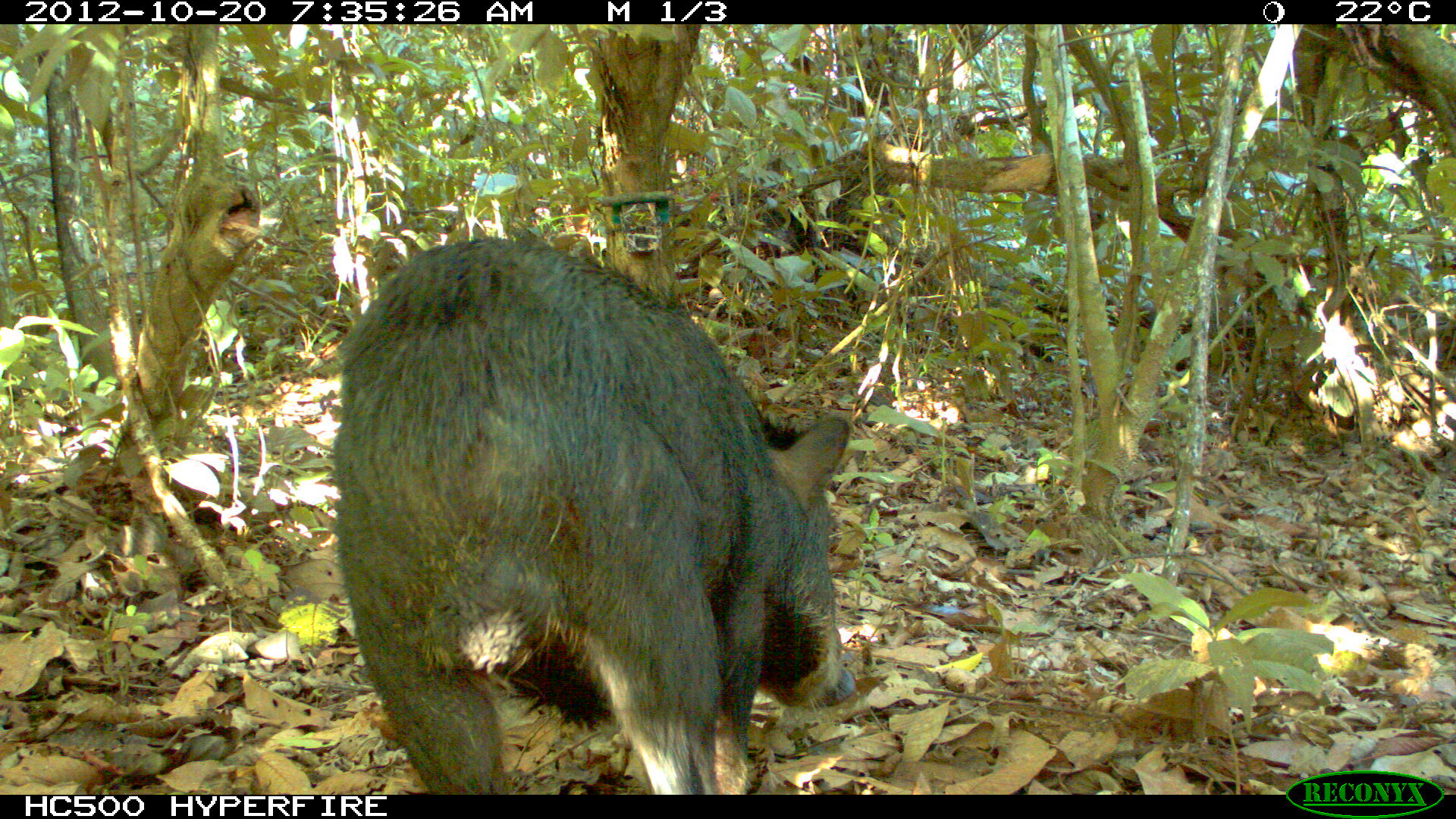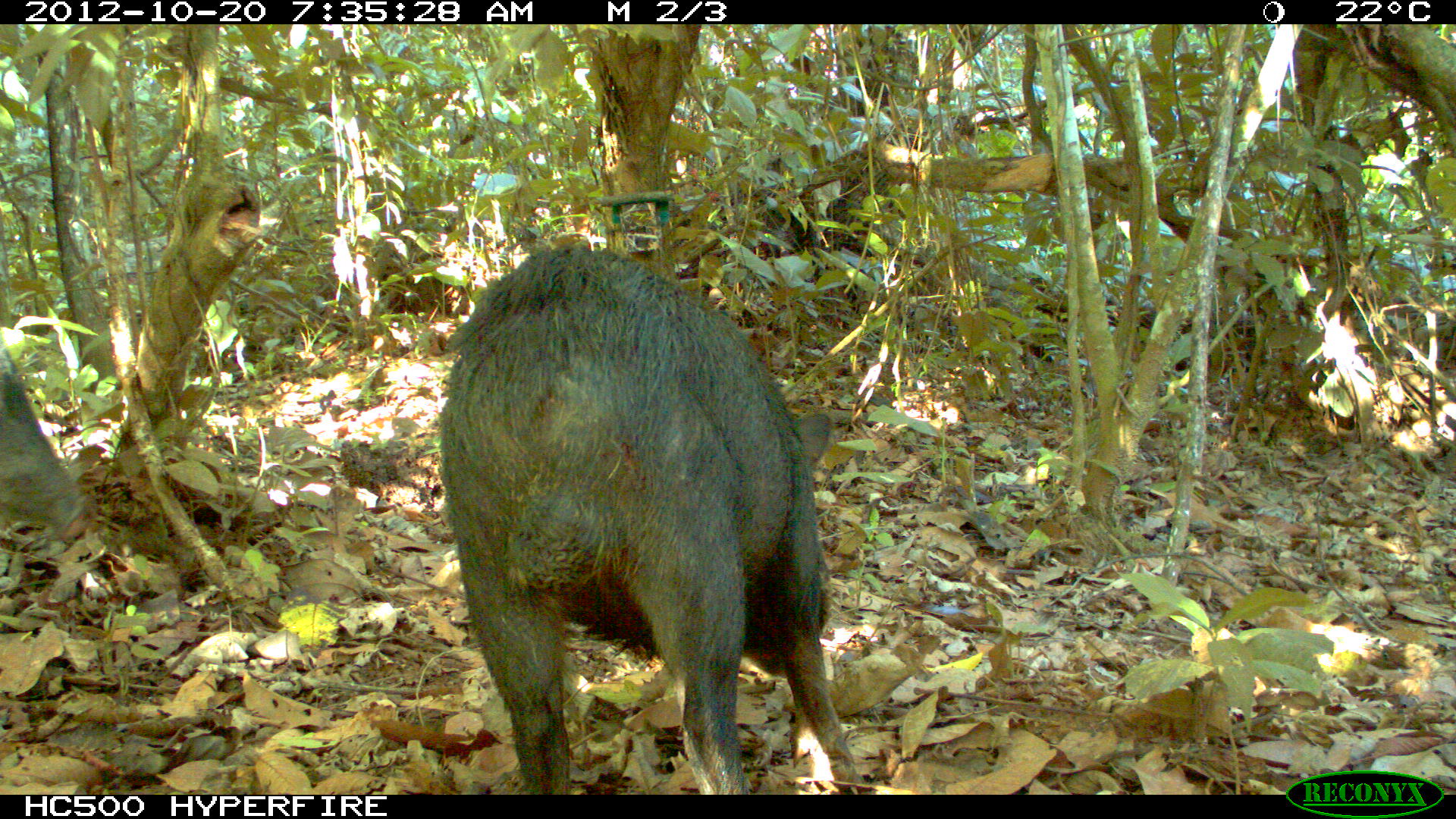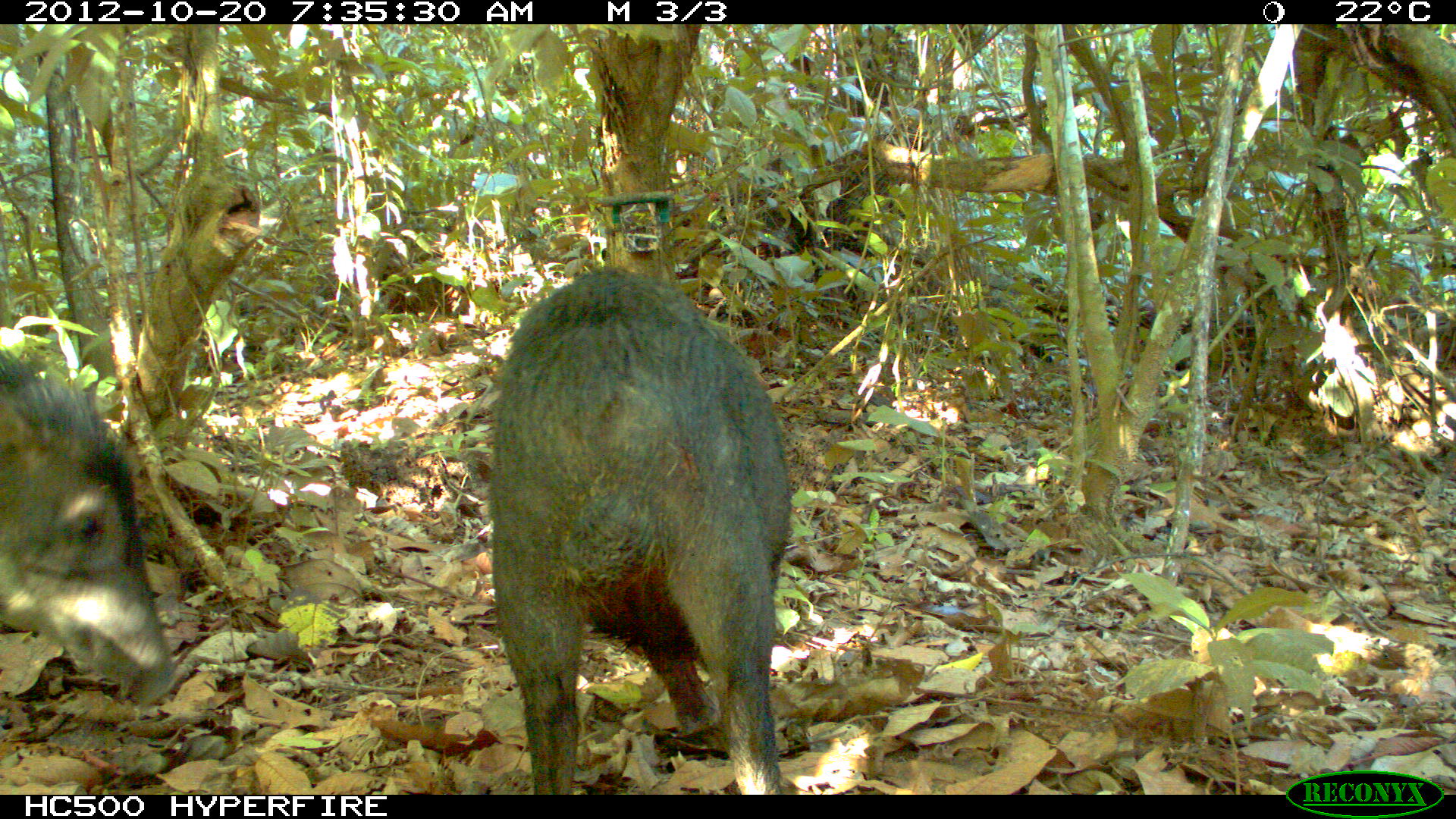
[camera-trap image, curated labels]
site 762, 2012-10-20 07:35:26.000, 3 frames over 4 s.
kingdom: Animalia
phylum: Chordata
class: Mammalia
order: Artiodactyla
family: Tayassuidae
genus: Tayassu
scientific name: Tayassu pecari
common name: white-lipped peccary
Tayassu pecari (white-lipped peccary).